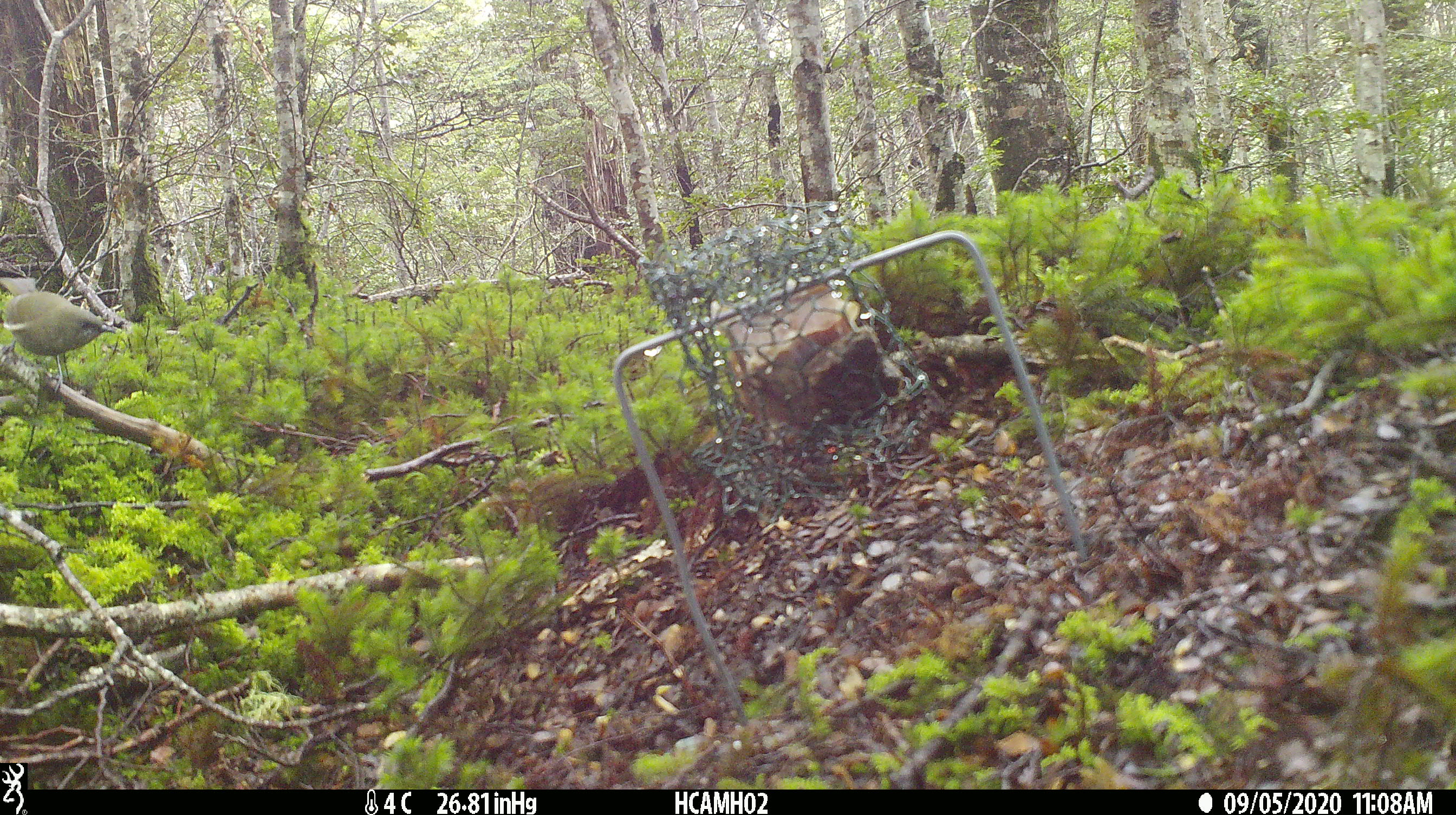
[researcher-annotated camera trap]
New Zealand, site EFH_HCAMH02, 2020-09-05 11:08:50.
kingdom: Animalia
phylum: Chordata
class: Aves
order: Passeriformes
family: Meliphagidae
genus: Anthornis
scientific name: Anthornis melanura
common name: new zealand bellbird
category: bellbird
Bellbird (new zealand bellbird) (Anthornis melanura).